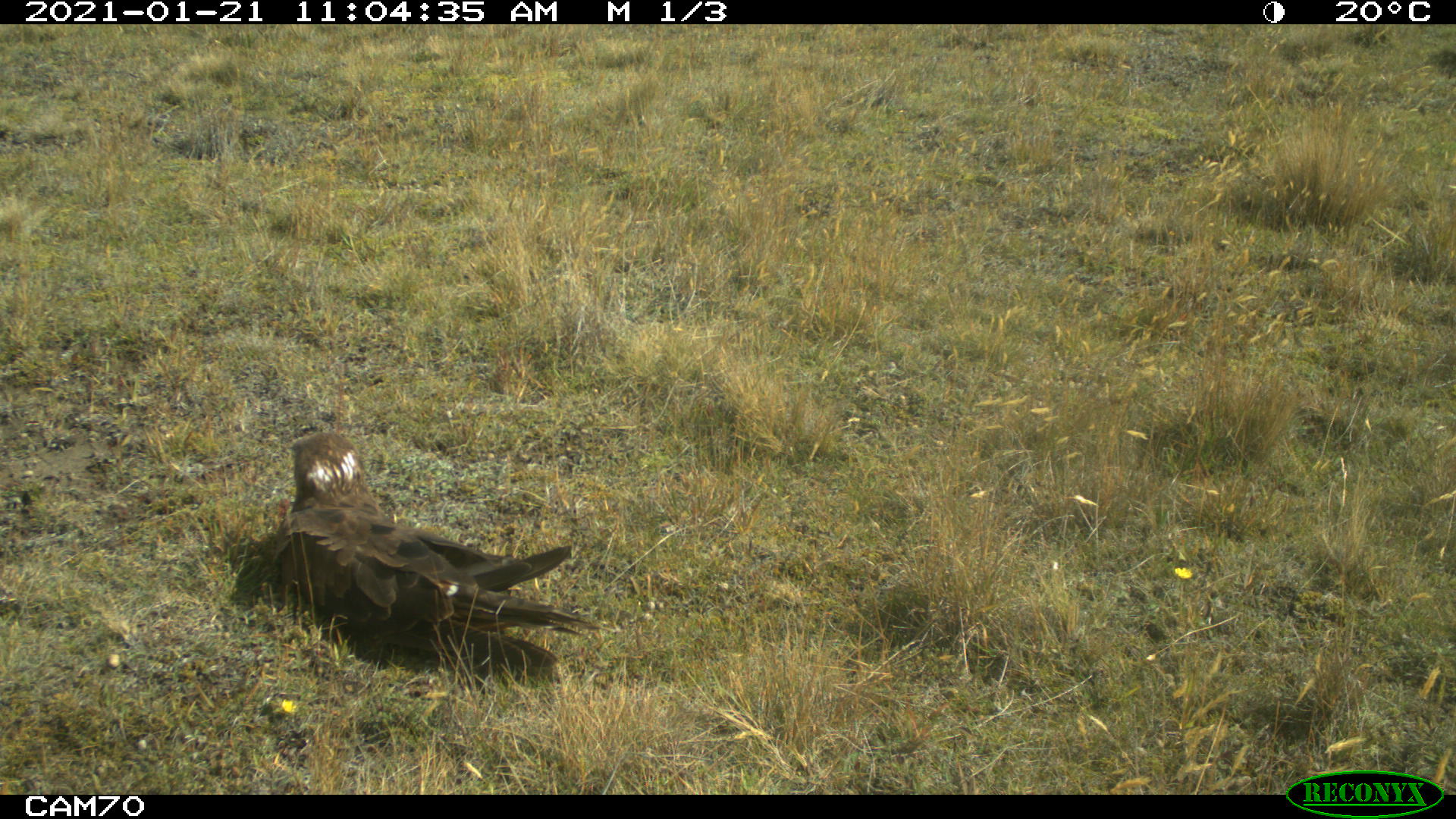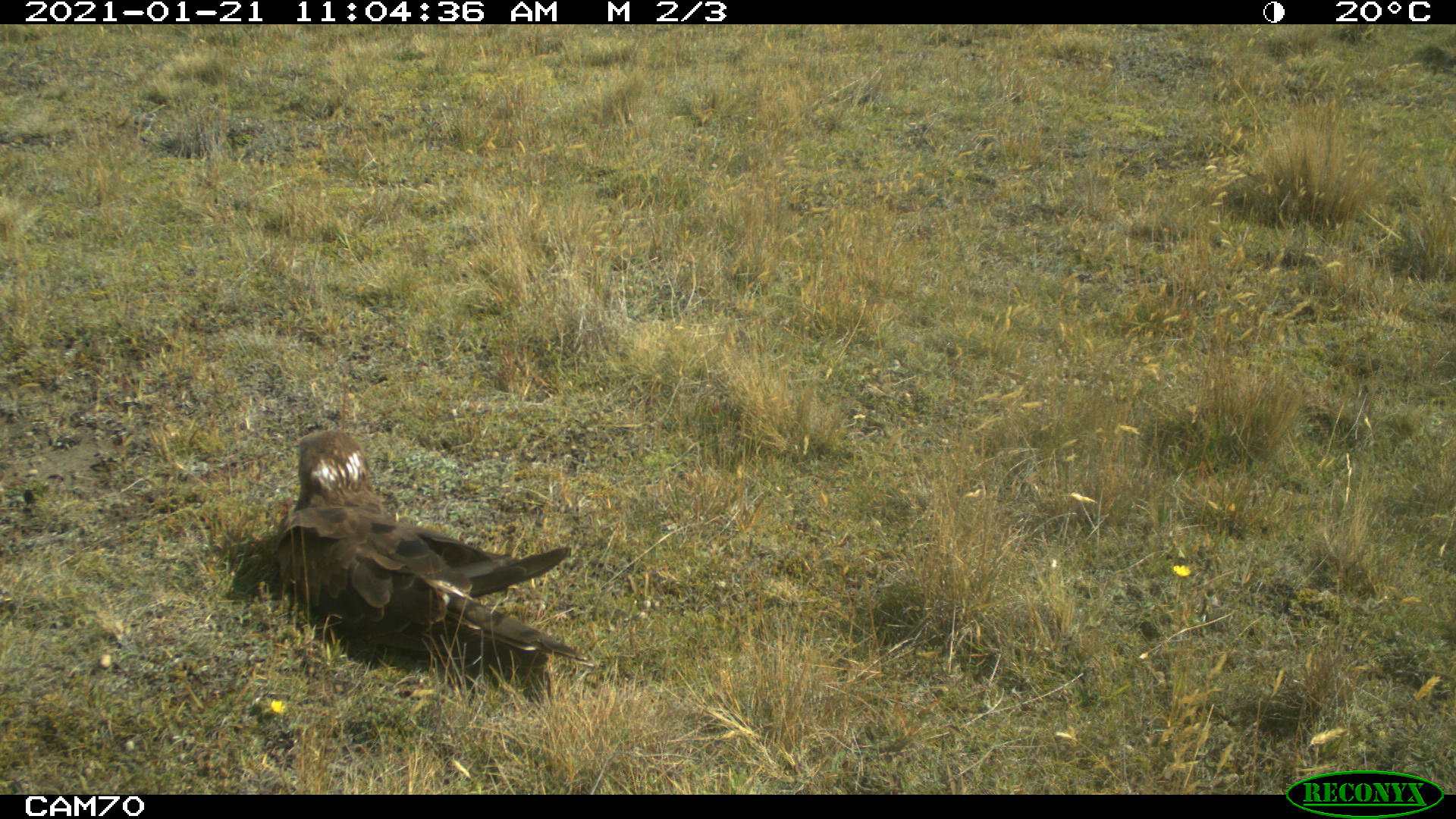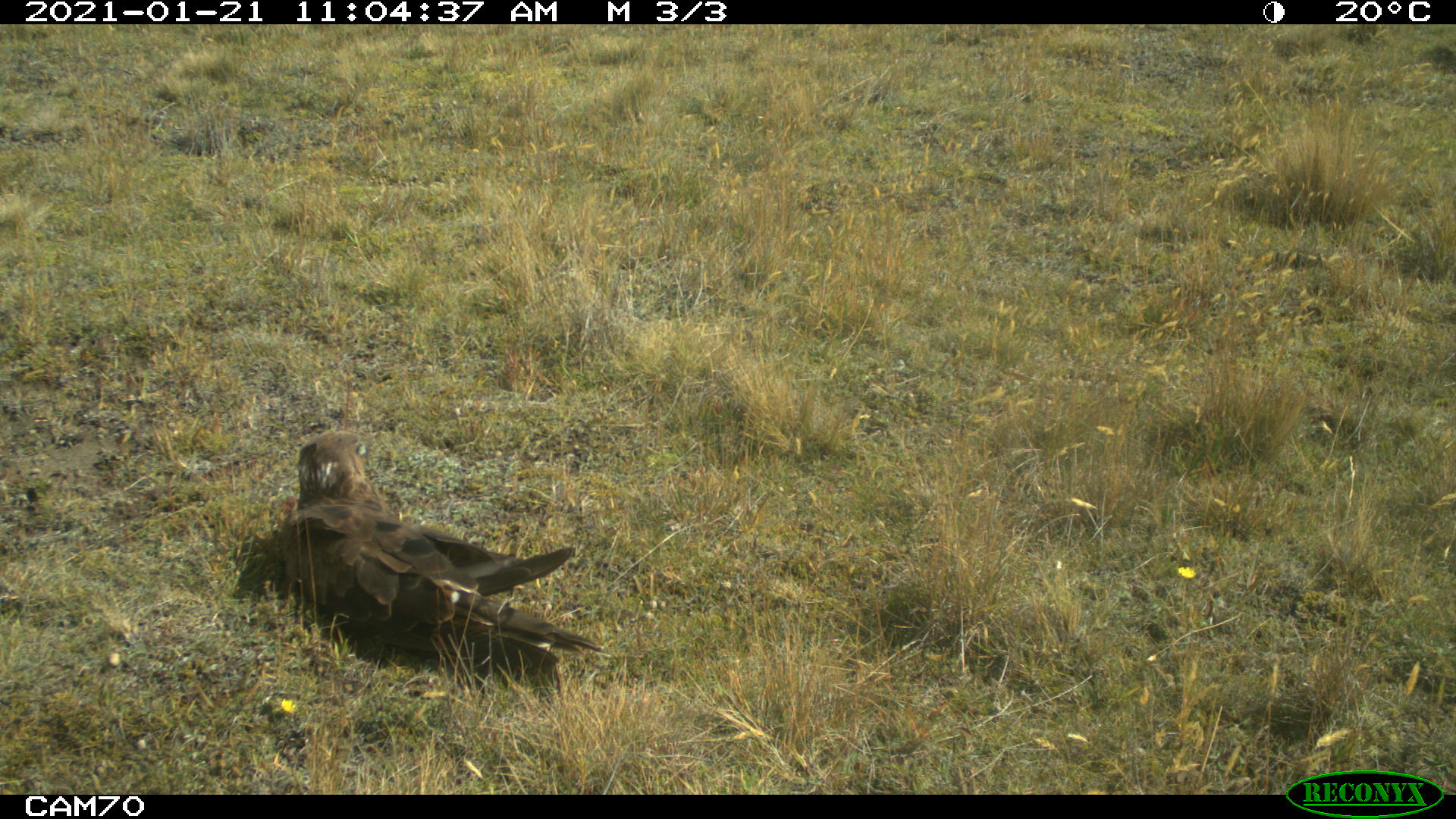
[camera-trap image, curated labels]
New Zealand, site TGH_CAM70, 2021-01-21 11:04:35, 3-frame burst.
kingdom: Animalia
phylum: Chordata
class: Aves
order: Accipitriformes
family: Accipitridae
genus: Circus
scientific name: Circus approximans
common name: swamp harrier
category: harrier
Harrier (swamp harrier) (Circus approximans).